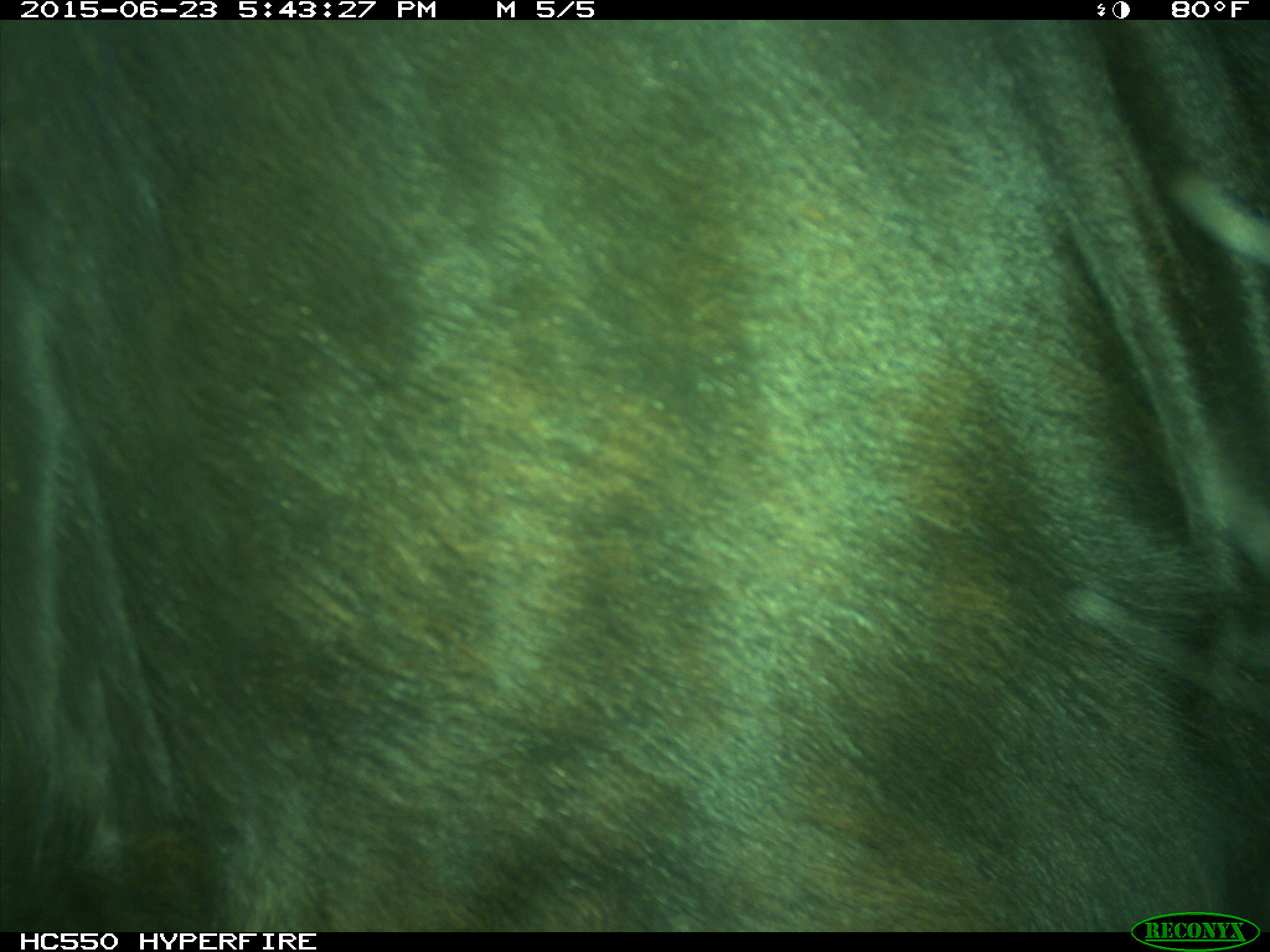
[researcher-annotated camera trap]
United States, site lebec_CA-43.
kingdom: Animalia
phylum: Chordata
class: Mammalia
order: Artiodactyla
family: Bovidae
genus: Bos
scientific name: Bos taurus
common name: domestic cow